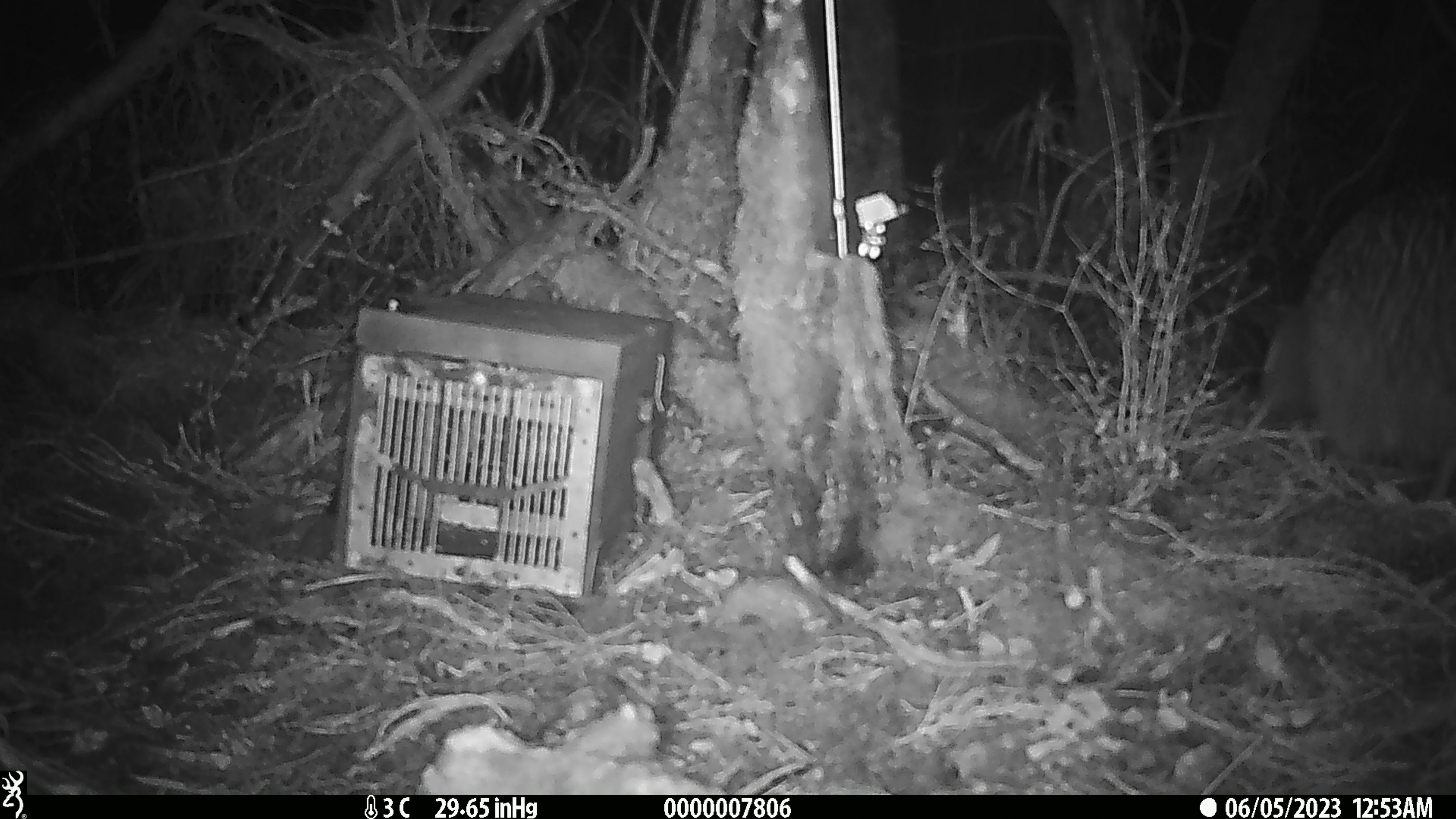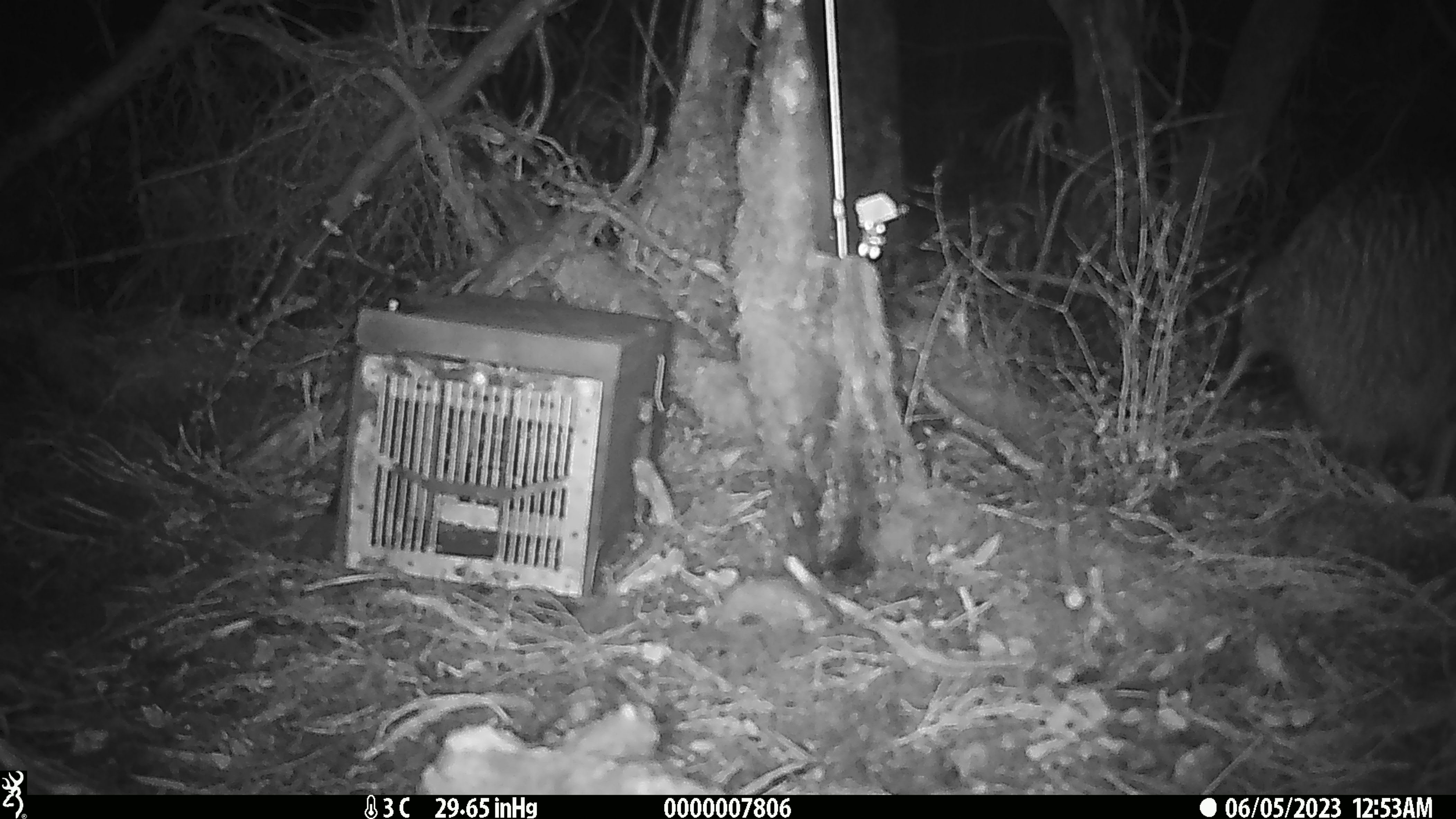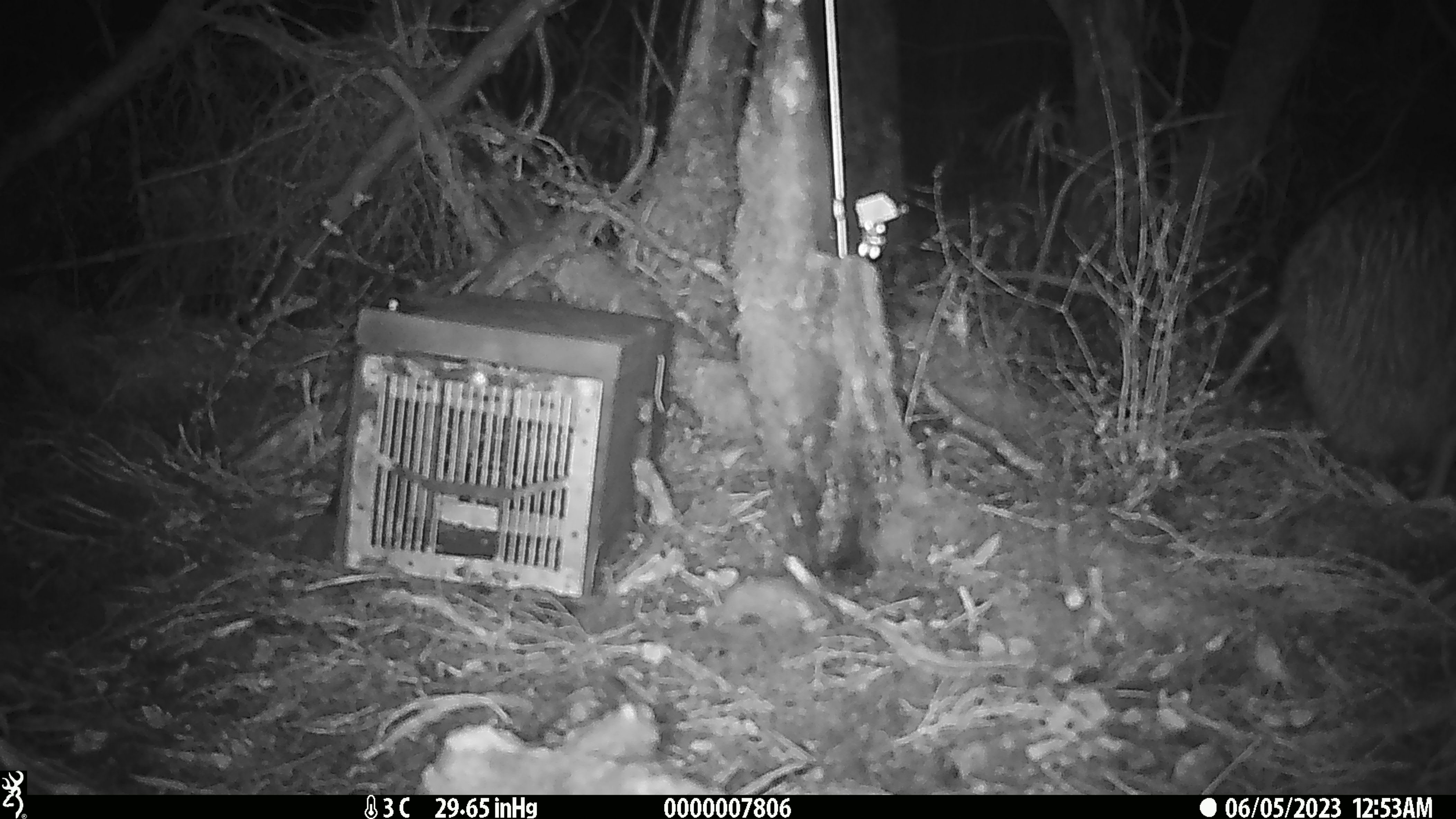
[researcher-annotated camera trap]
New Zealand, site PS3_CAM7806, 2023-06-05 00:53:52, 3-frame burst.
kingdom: Animalia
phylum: Chordata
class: Aves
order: Apterygiformes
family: Apterygidae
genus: Apteryx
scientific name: Apteryx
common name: kiwi